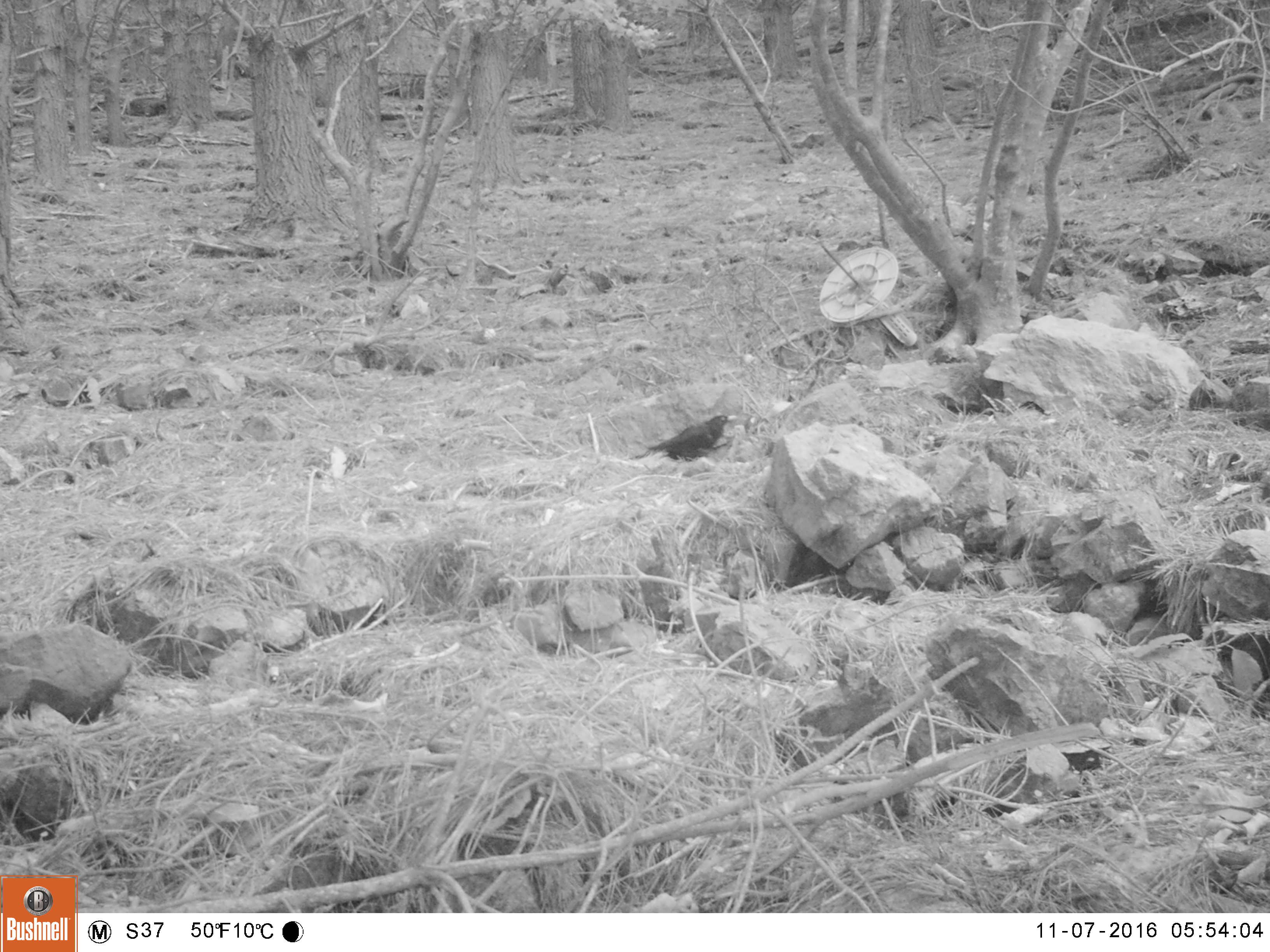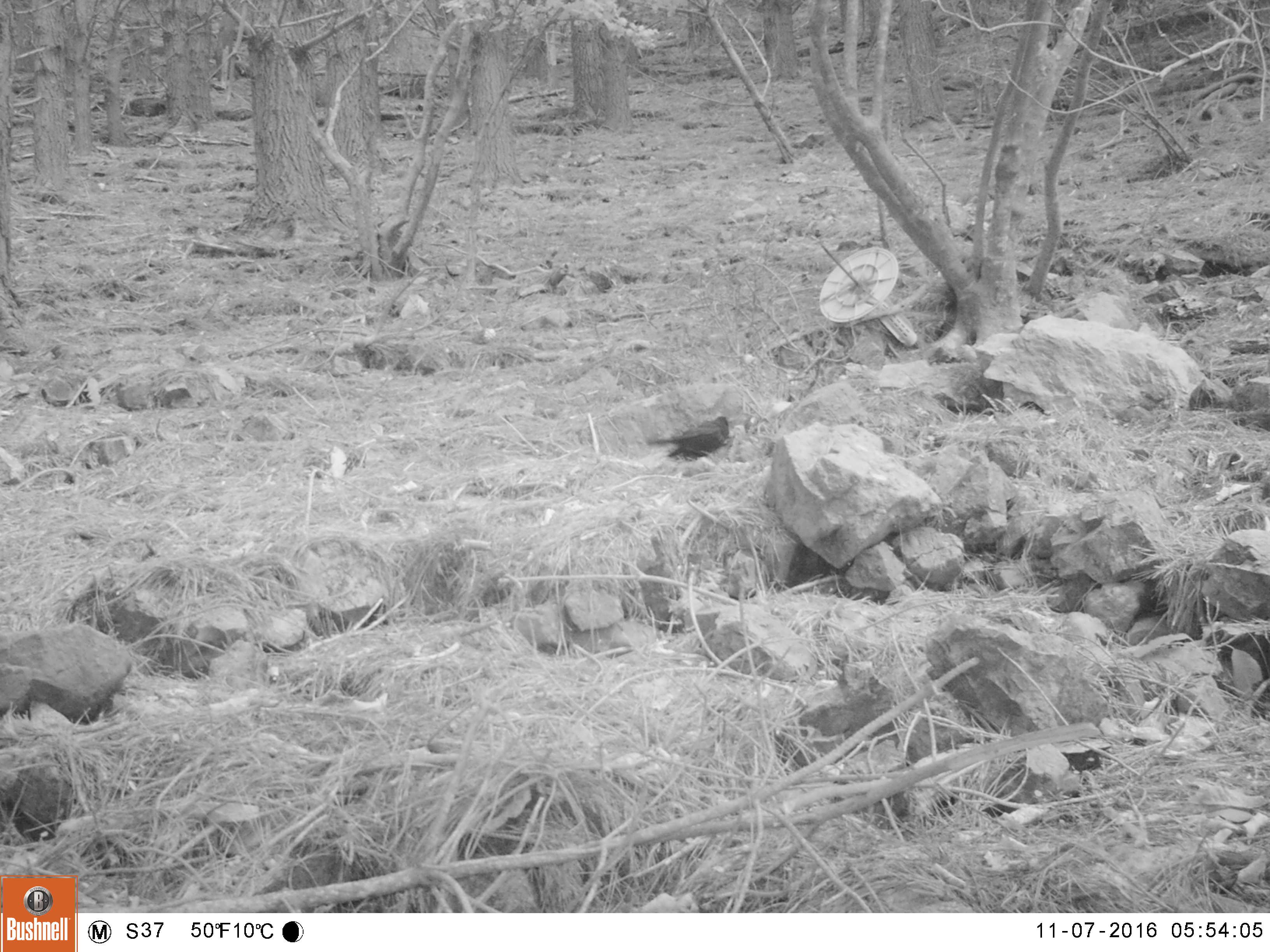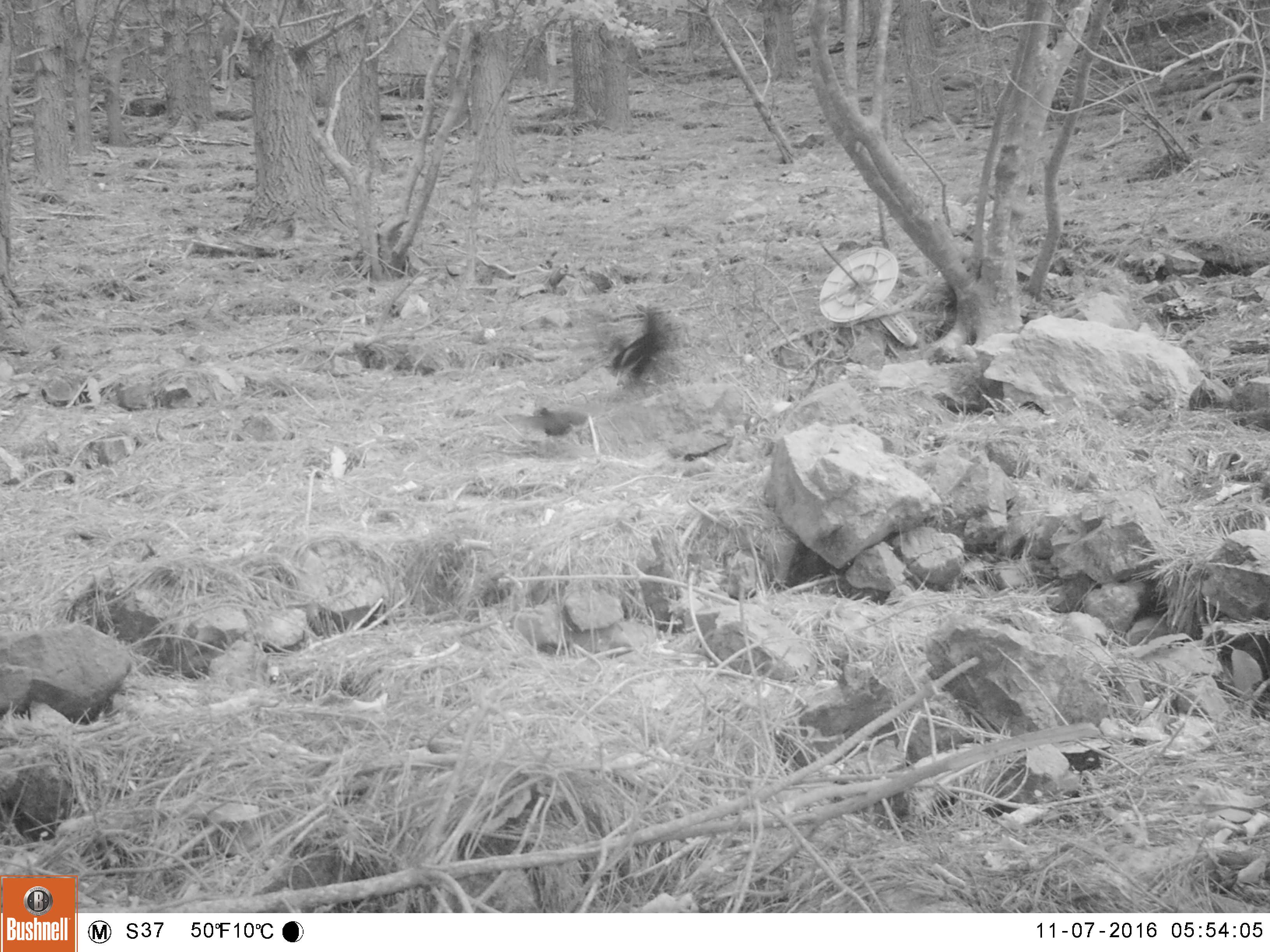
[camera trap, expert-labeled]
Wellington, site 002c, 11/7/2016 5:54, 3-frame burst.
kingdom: Animalia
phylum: Chordata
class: Aves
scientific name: Aves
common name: bird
Bird (Aves).